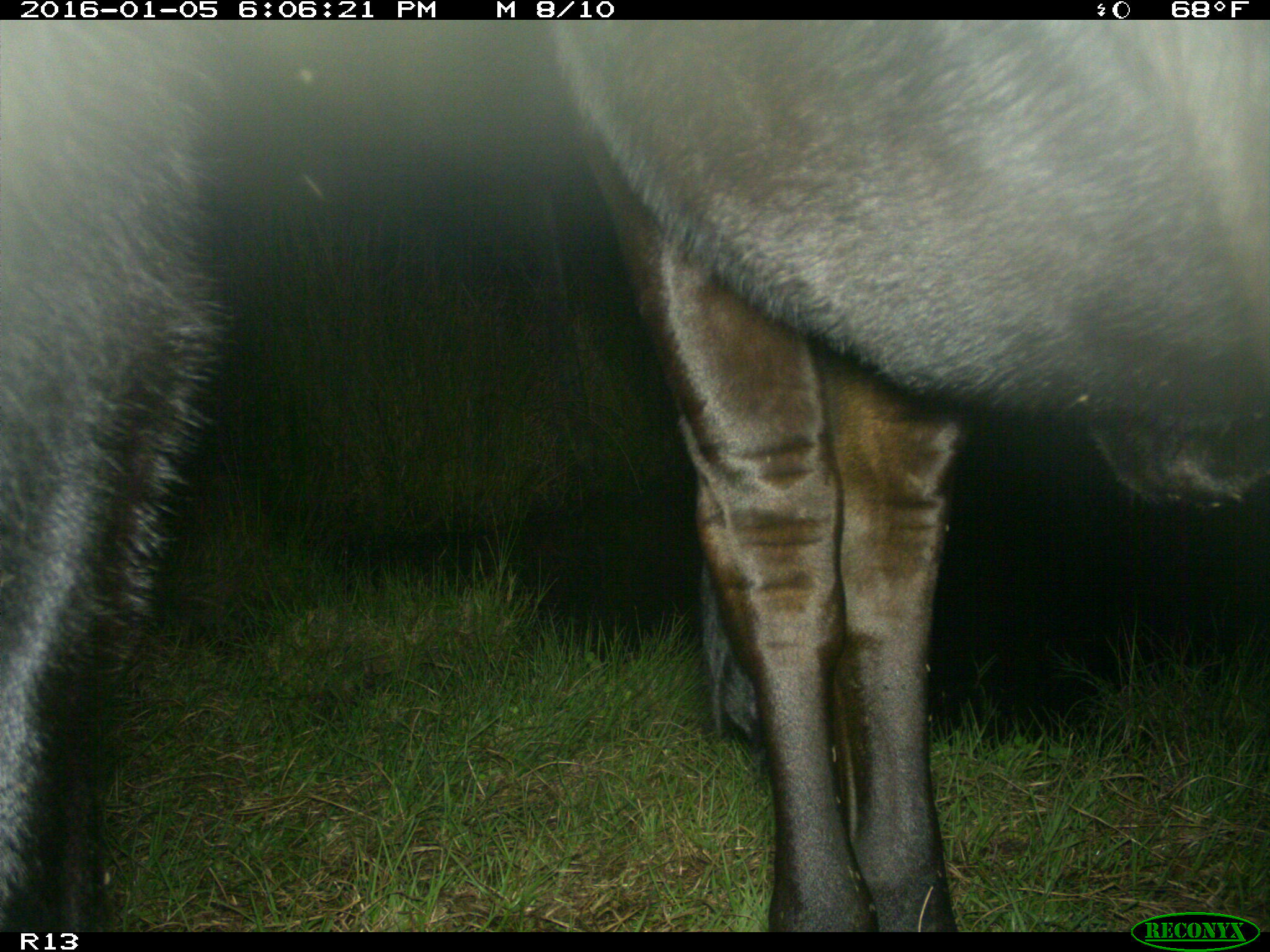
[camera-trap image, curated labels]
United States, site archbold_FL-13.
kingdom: Animalia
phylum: Chordata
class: Mammalia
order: Artiodactyla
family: Bovidae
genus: Bos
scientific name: Bos taurus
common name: domestic cow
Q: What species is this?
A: Bos taurus (domestic cow).